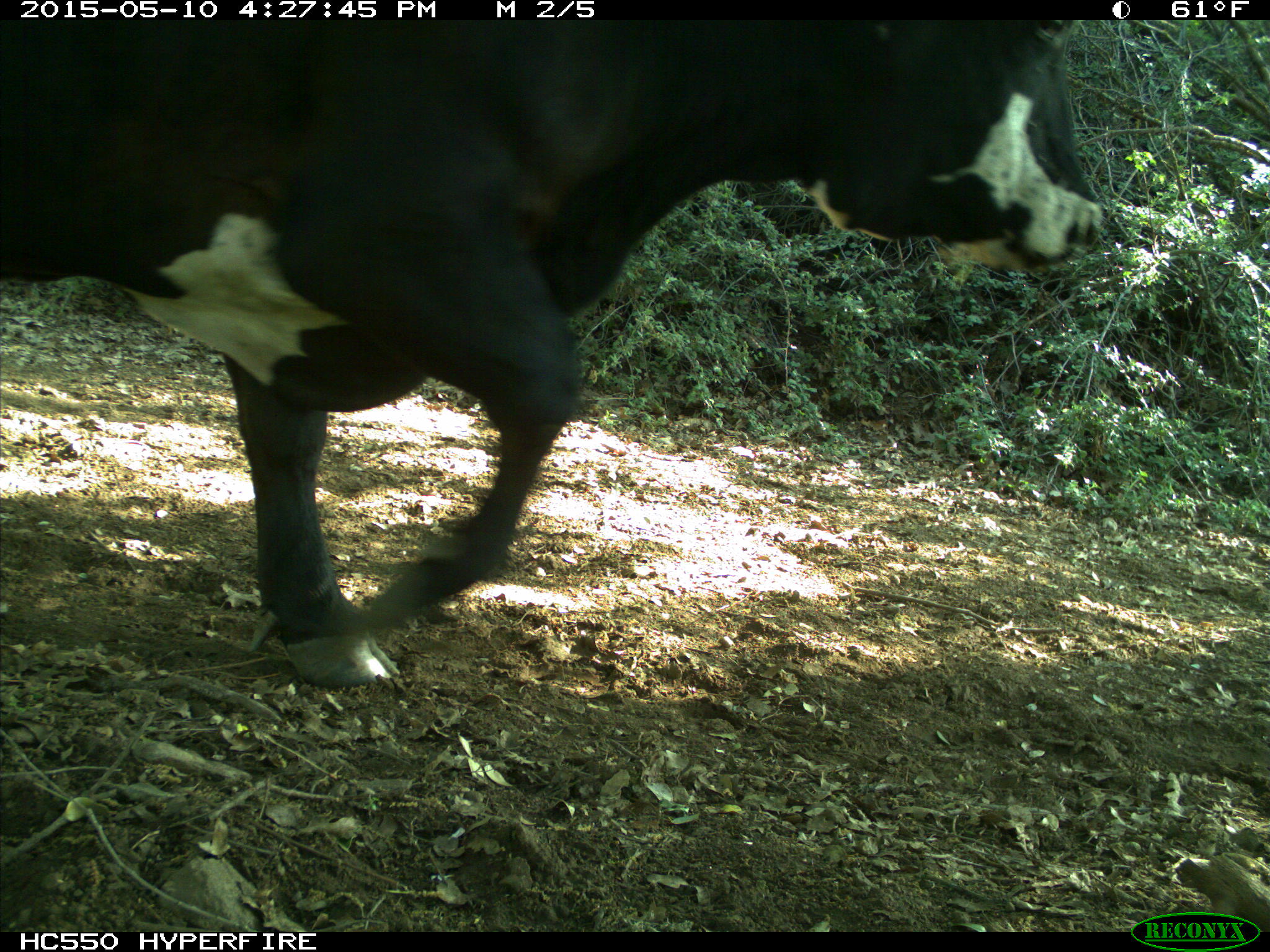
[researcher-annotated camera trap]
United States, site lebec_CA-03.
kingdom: Animalia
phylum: Chordata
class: Mammalia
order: Artiodactyla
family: Bovidae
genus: Bos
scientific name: Bos taurus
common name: domestic cow